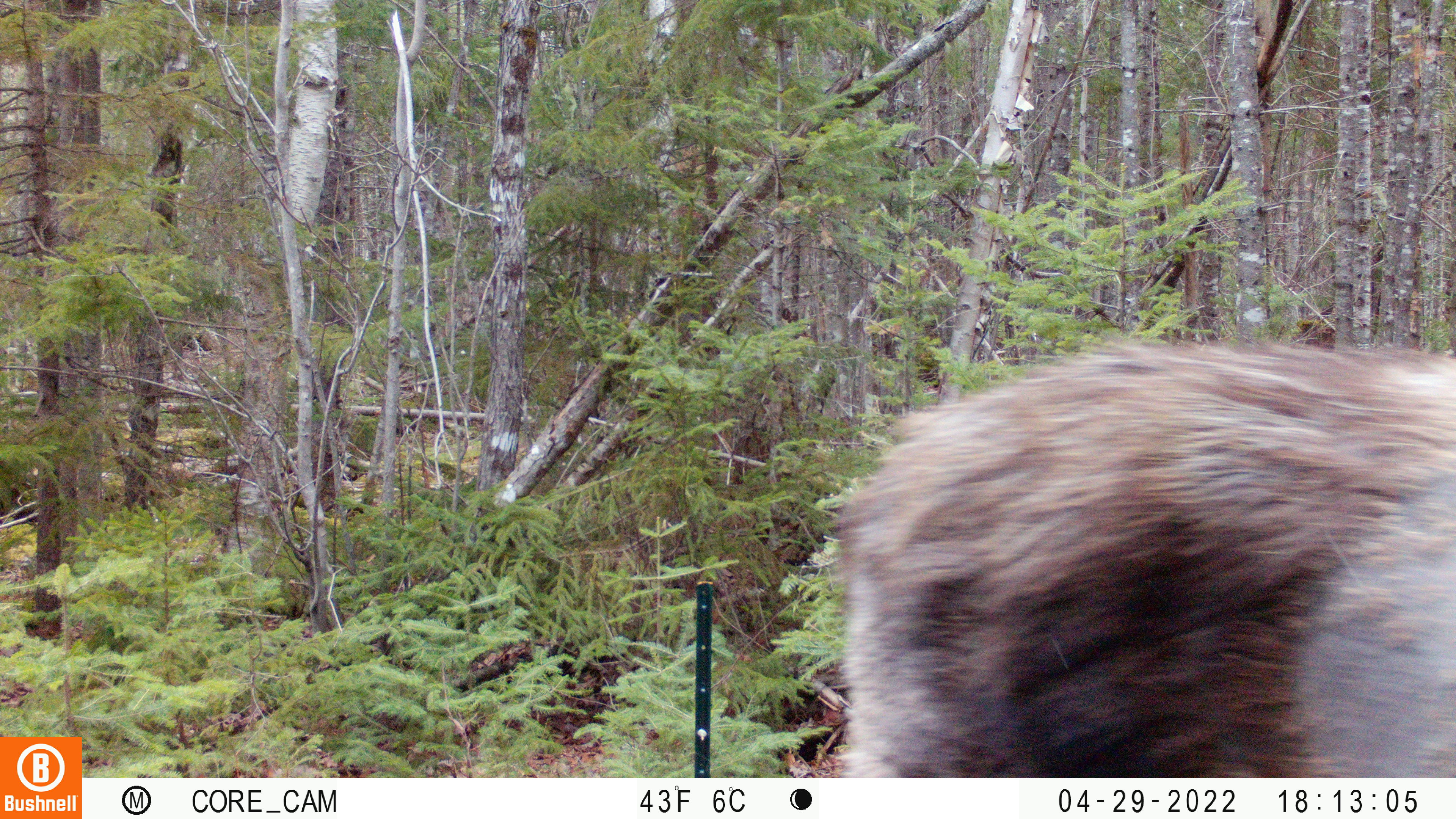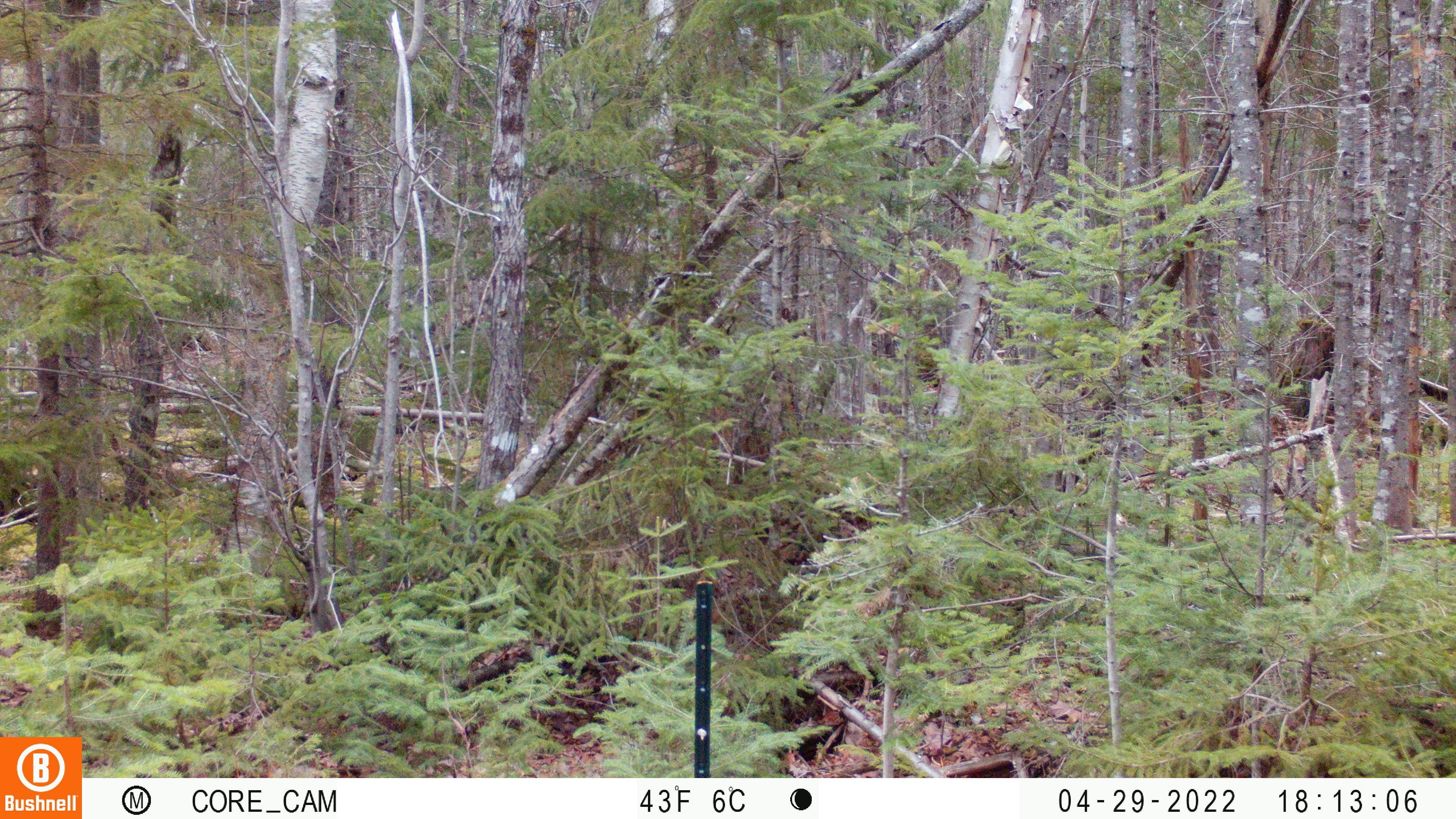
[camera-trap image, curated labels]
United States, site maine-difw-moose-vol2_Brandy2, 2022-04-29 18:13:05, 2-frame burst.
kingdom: Animalia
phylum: Chordata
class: Mammalia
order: Artiodactyla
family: Cervidae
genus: Alces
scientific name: Alces alces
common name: moose